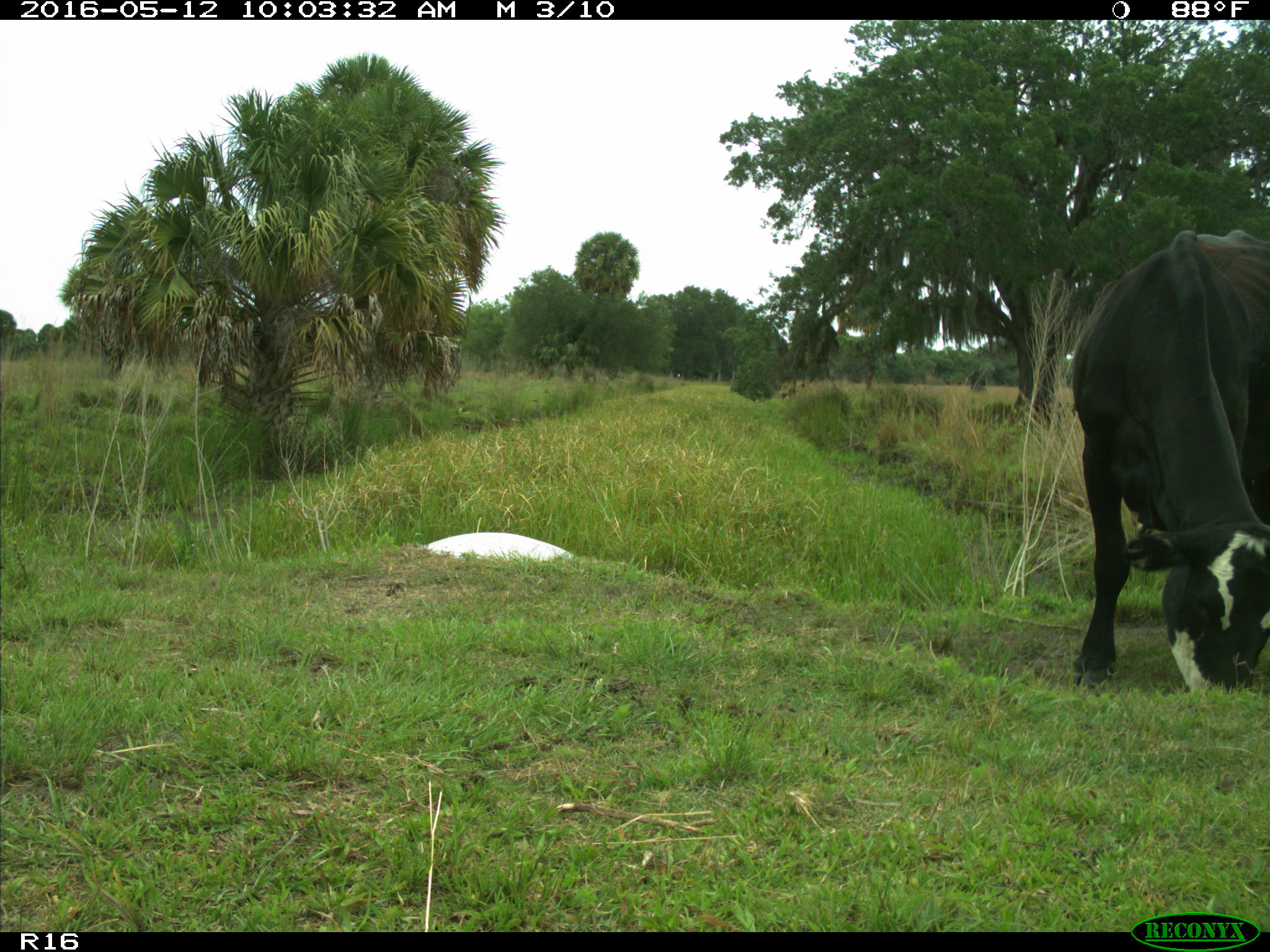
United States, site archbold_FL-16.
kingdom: Animalia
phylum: Chordata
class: Mammalia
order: Artiodactyla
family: Bovidae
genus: Bos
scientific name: Bos taurus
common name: domestic cow